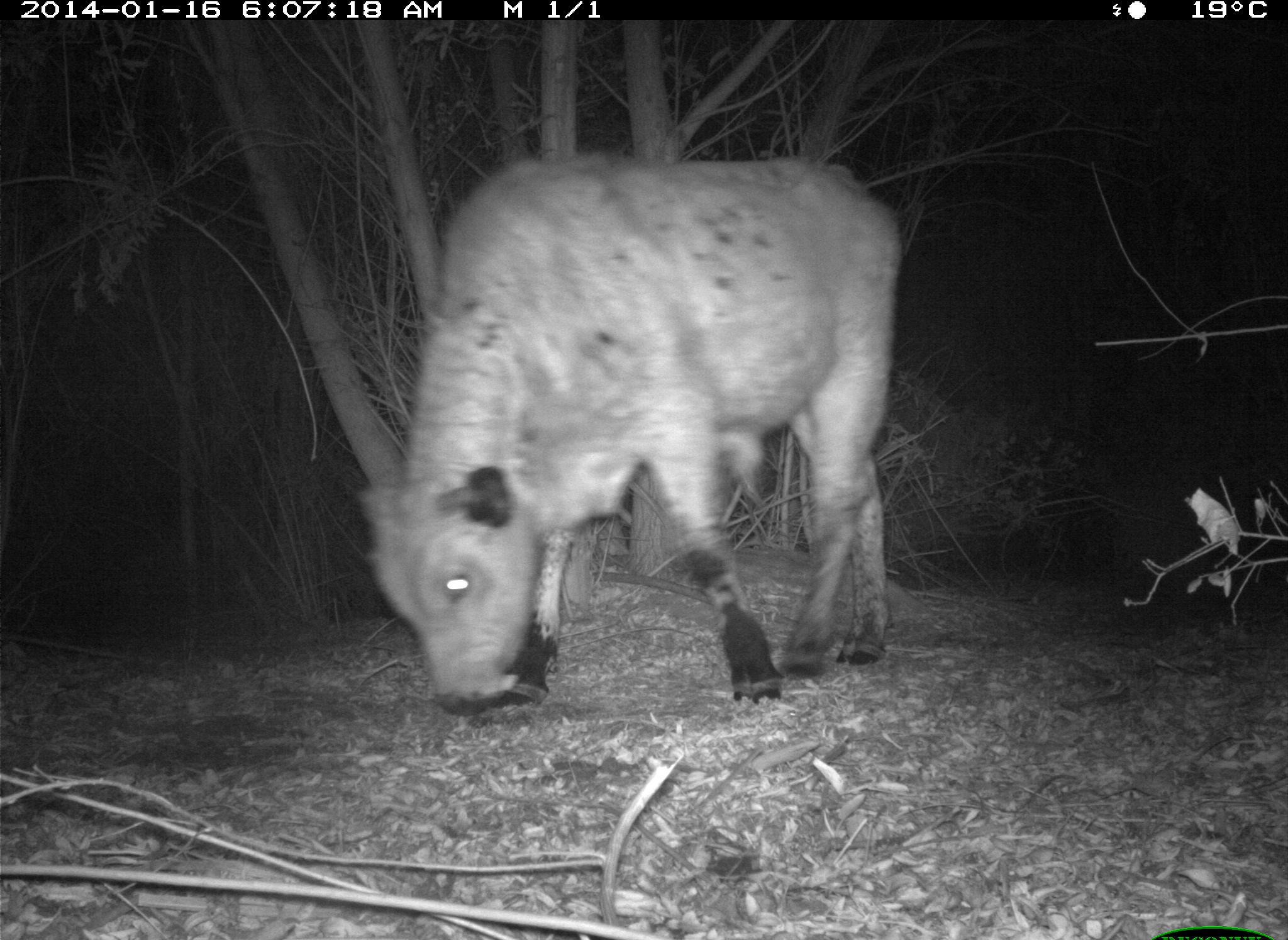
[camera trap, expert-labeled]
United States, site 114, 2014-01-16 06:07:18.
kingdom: Animalia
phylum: Chordata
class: Mammalia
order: Artiodactyla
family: Bovidae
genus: Bos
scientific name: Bos taurus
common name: cow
Cow (Bos taurus).